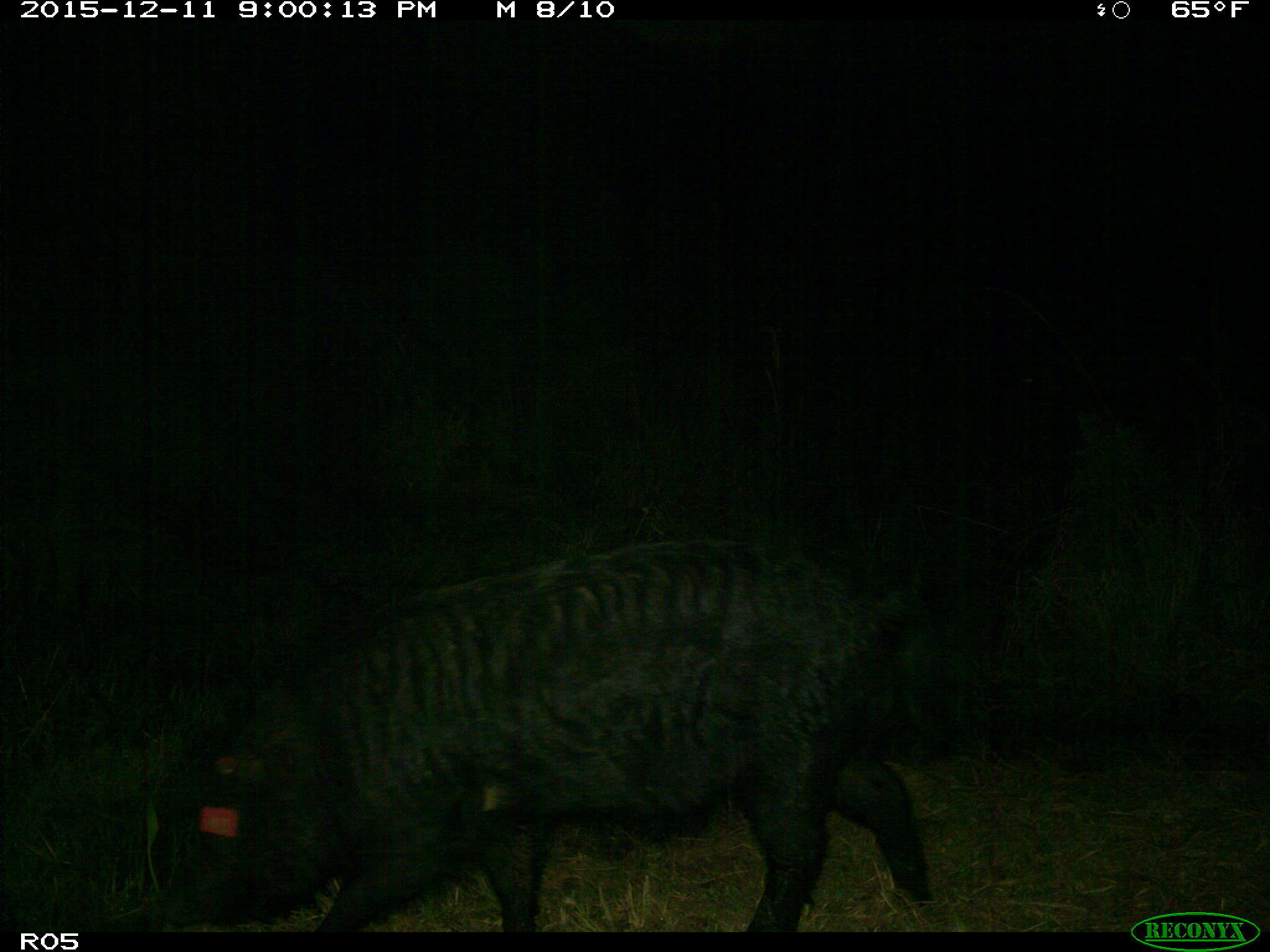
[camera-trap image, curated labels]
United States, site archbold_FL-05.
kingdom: Animalia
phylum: Chordata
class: Mammalia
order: Artiodactyla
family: Suidae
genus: Sus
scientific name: Sus scrofa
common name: wild boar